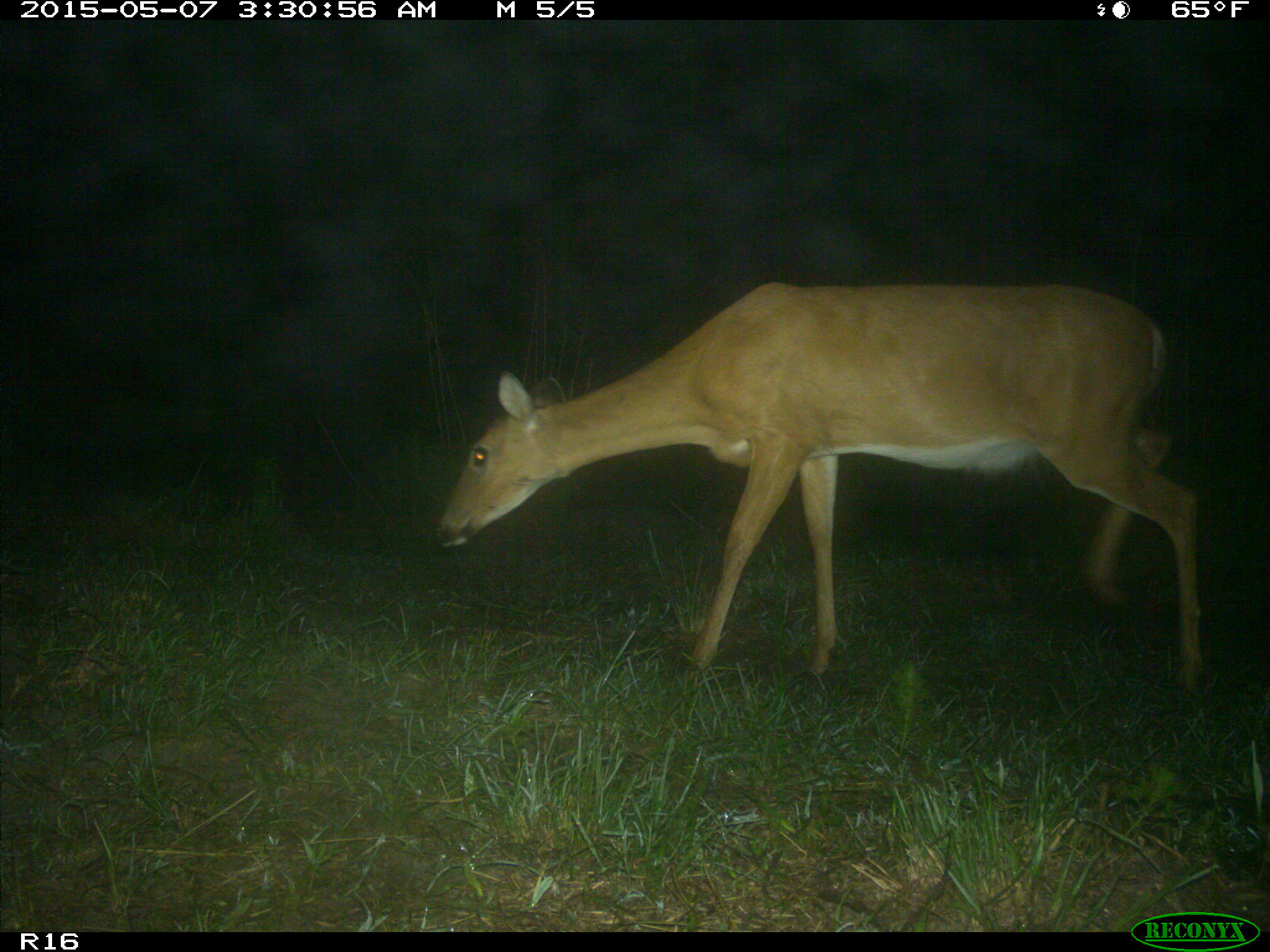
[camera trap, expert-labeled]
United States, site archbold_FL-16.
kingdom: Animalia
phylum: Chordata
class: Mammalia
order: Artiodactyla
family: Cervidae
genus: Odocoileus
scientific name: Odocoileus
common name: deer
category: unidentified deer